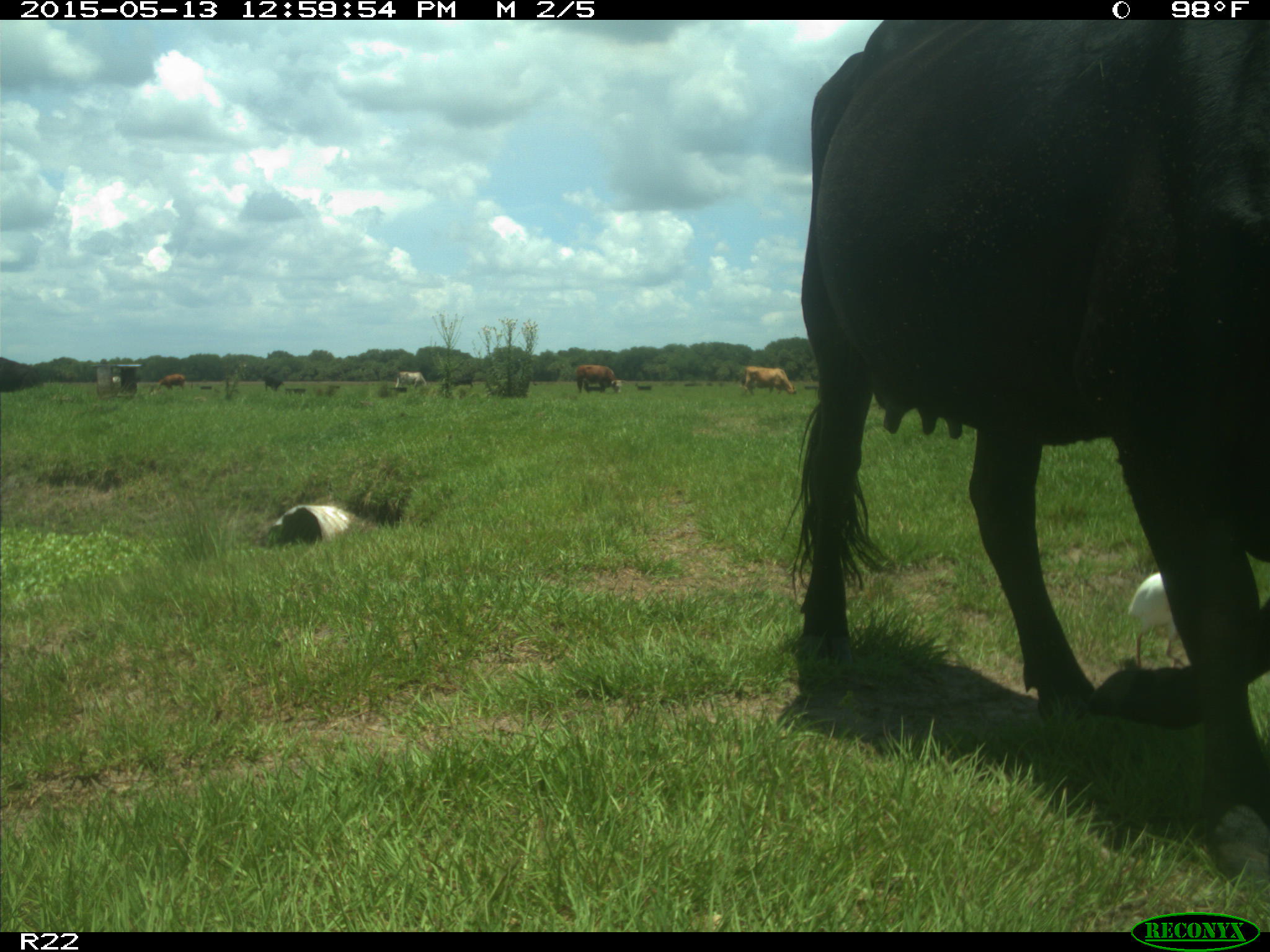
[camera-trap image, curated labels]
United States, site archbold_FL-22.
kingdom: Animalia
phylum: Chordata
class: Mammalia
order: Artiodactyla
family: Bovidae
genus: Bos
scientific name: Bos taurus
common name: domestic cow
Bos taurus (domestic cow).